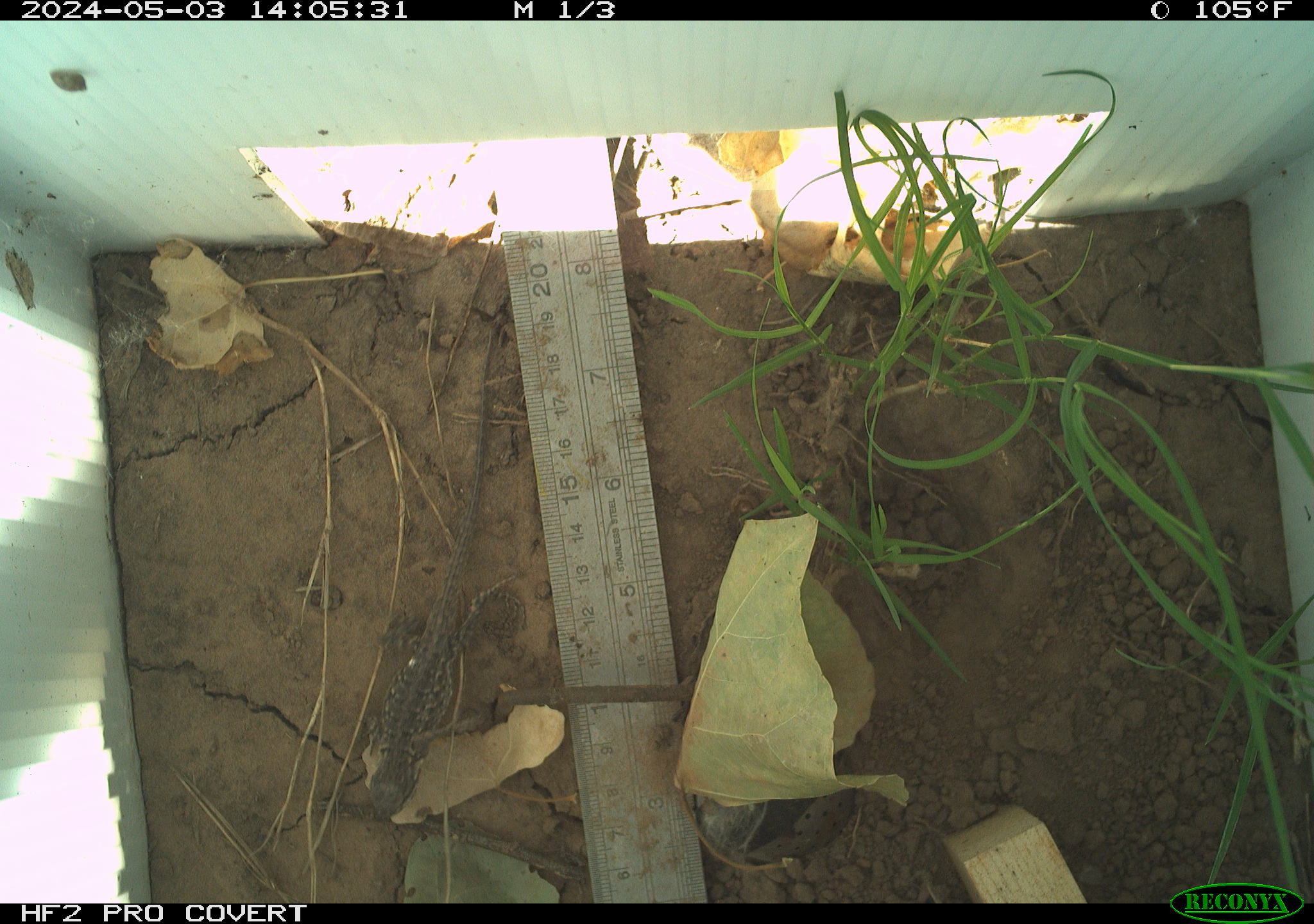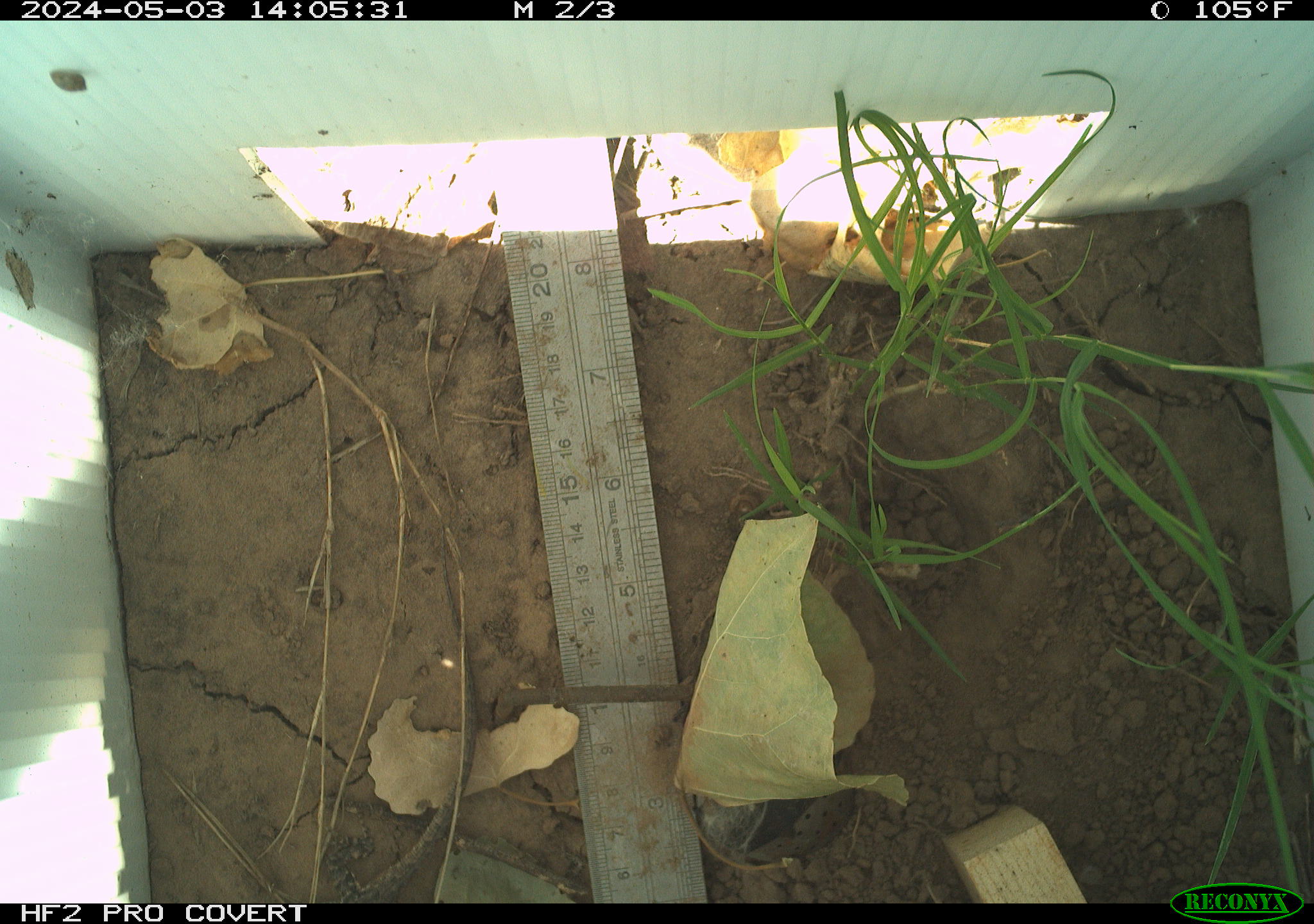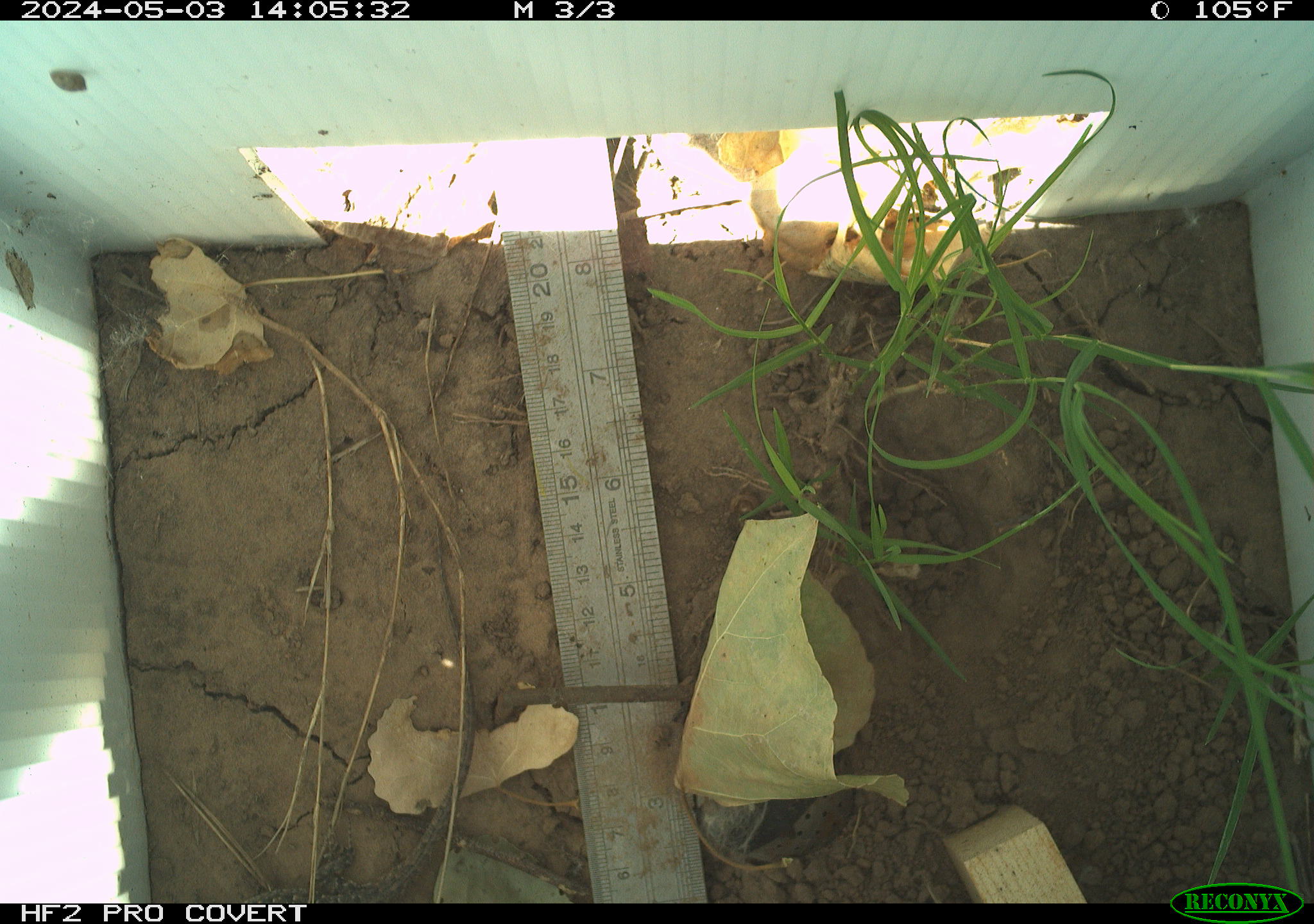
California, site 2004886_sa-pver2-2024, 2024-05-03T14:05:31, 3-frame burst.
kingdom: Animalia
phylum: Chordata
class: Reptilia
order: Squamata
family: Phrynosomatidae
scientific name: Phrynosomatidae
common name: phrynosomatid lizards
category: phrynosomatidae family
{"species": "phrynosomatidae family (phrynosomatid lizards) (Phrynosomatidae)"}